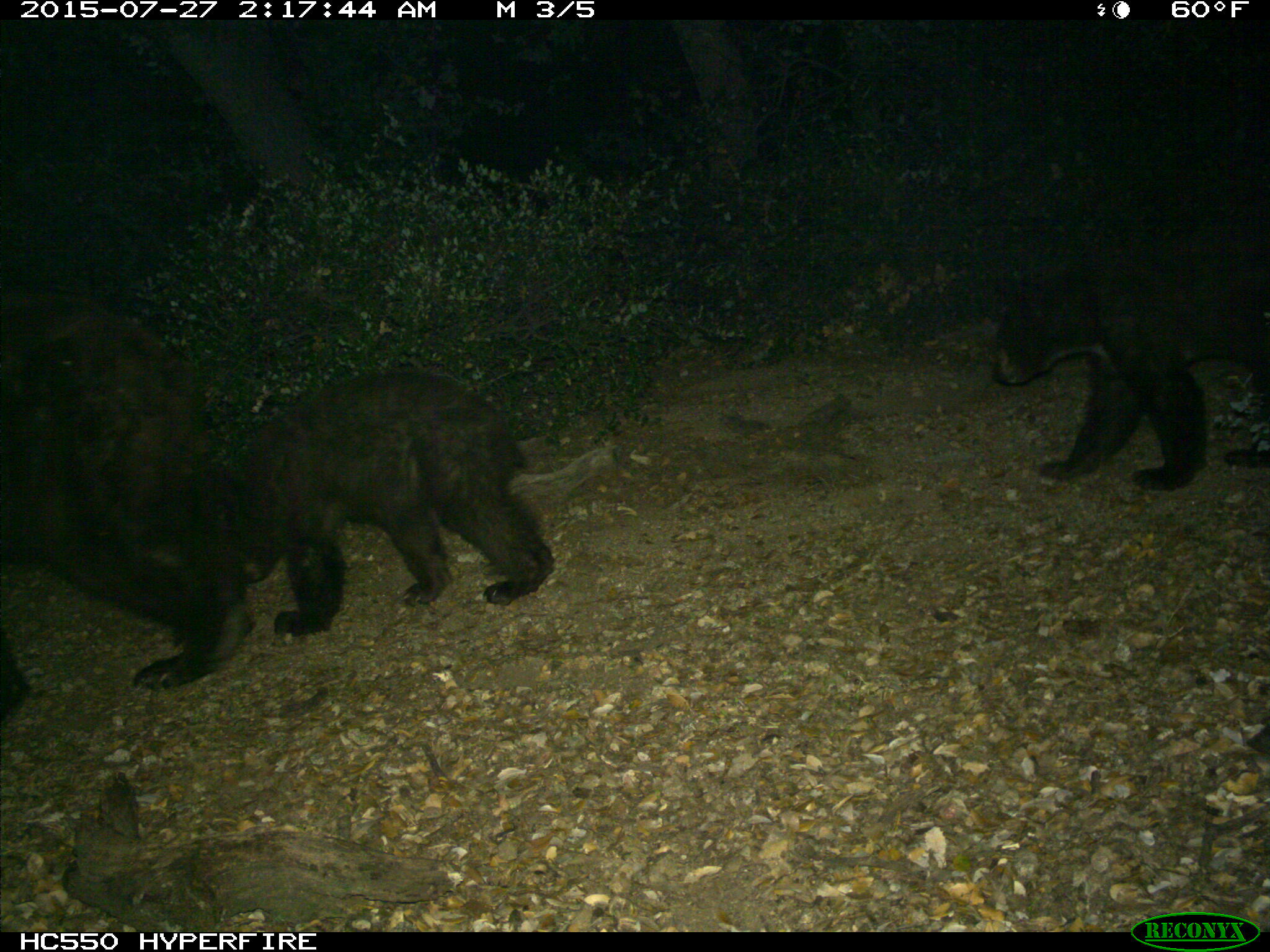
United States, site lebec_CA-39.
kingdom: Animalia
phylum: Chordata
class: Mammalia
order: Carnivora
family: Ursidae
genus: Ursus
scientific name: Ursus americanus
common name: american black bear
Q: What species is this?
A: Ursus americanus (american black bear).